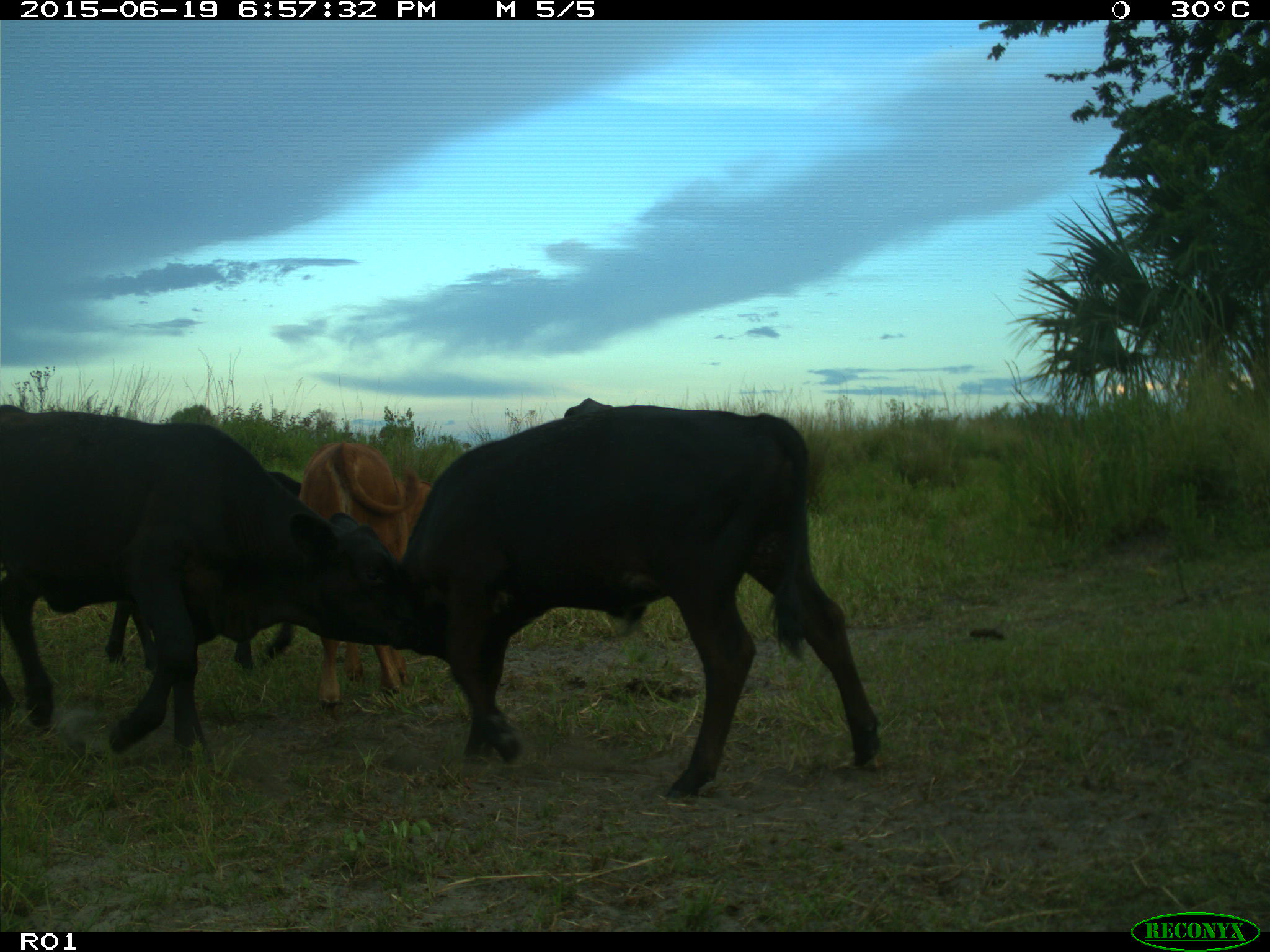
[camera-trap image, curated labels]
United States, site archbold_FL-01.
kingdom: Animalia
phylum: Chordata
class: Mammalia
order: Artiodactyla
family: Bovidae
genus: Bos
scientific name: Bos taurus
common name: domestic cow